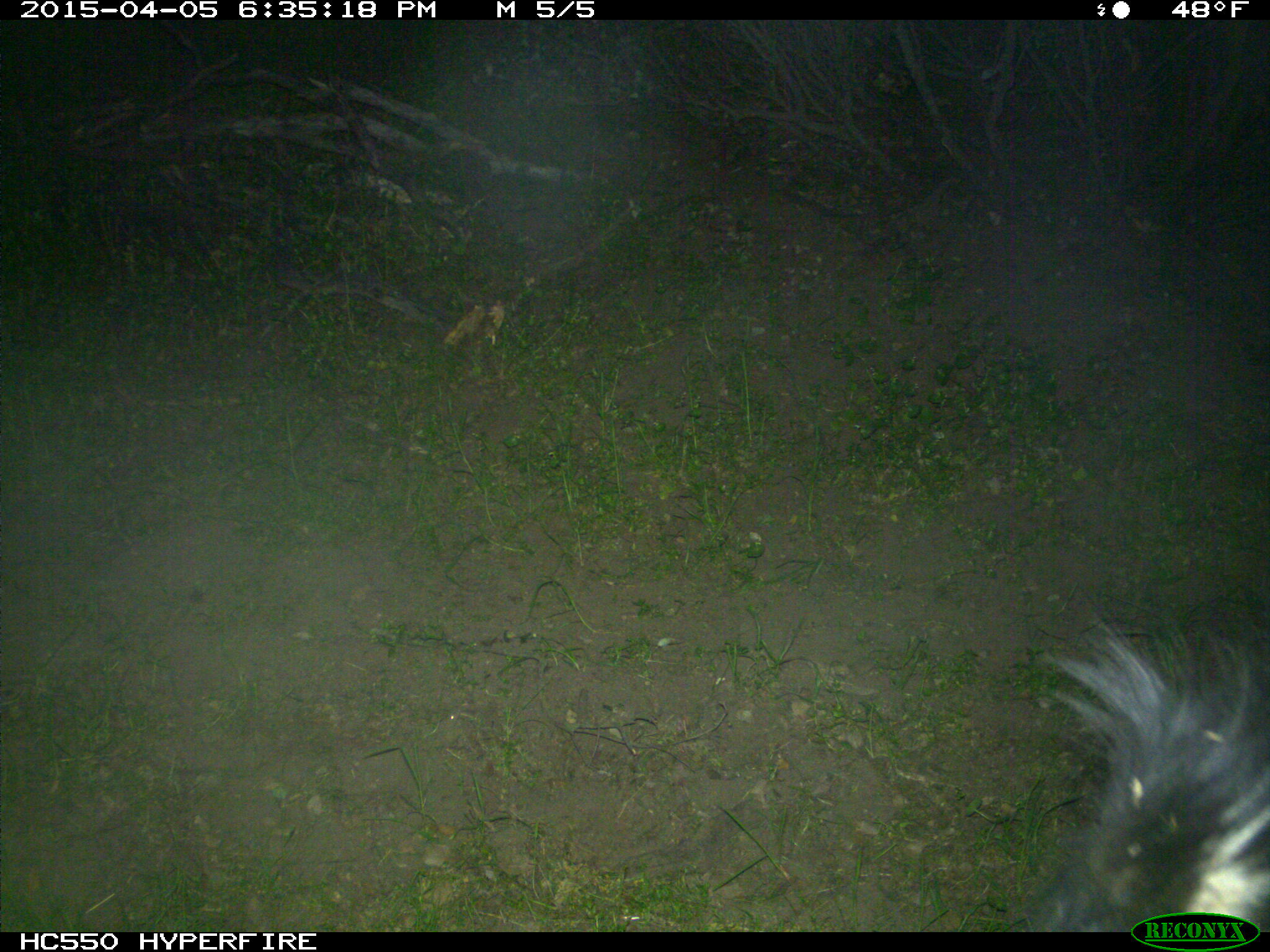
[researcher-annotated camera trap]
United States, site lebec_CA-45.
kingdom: Animalia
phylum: Chordata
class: Mammalia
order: Artiodactyla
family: Bovidae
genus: Bos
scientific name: Bos taurus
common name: domestic cow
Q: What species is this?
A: Bos taurus (domestic cow).